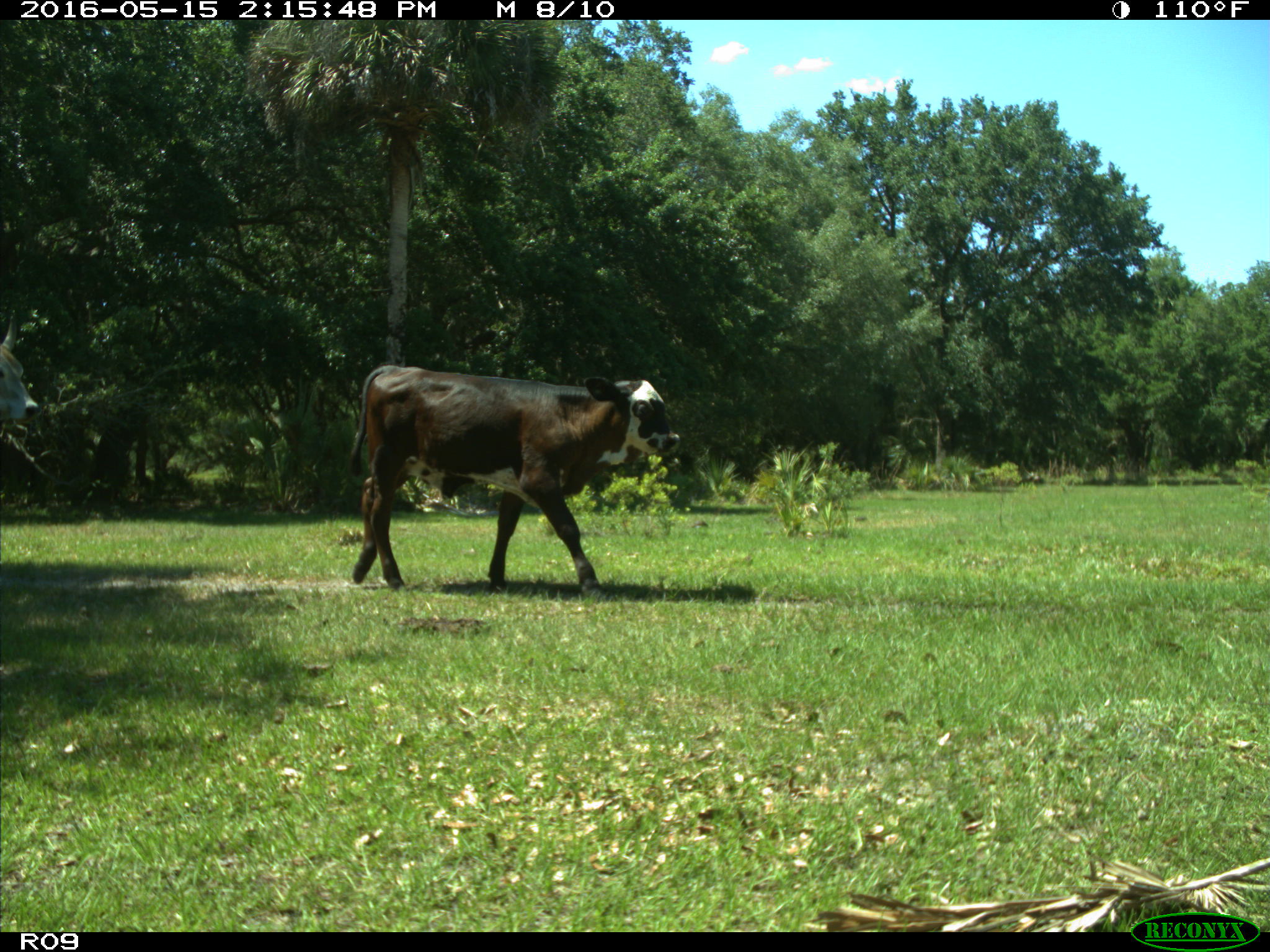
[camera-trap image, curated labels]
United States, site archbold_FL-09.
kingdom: Animalia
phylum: Chordata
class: Mammalia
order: Artiodactyla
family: Bovidae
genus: Bos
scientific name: Bos taurus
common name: domestic cow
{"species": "Bos taurus (domestic cow)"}